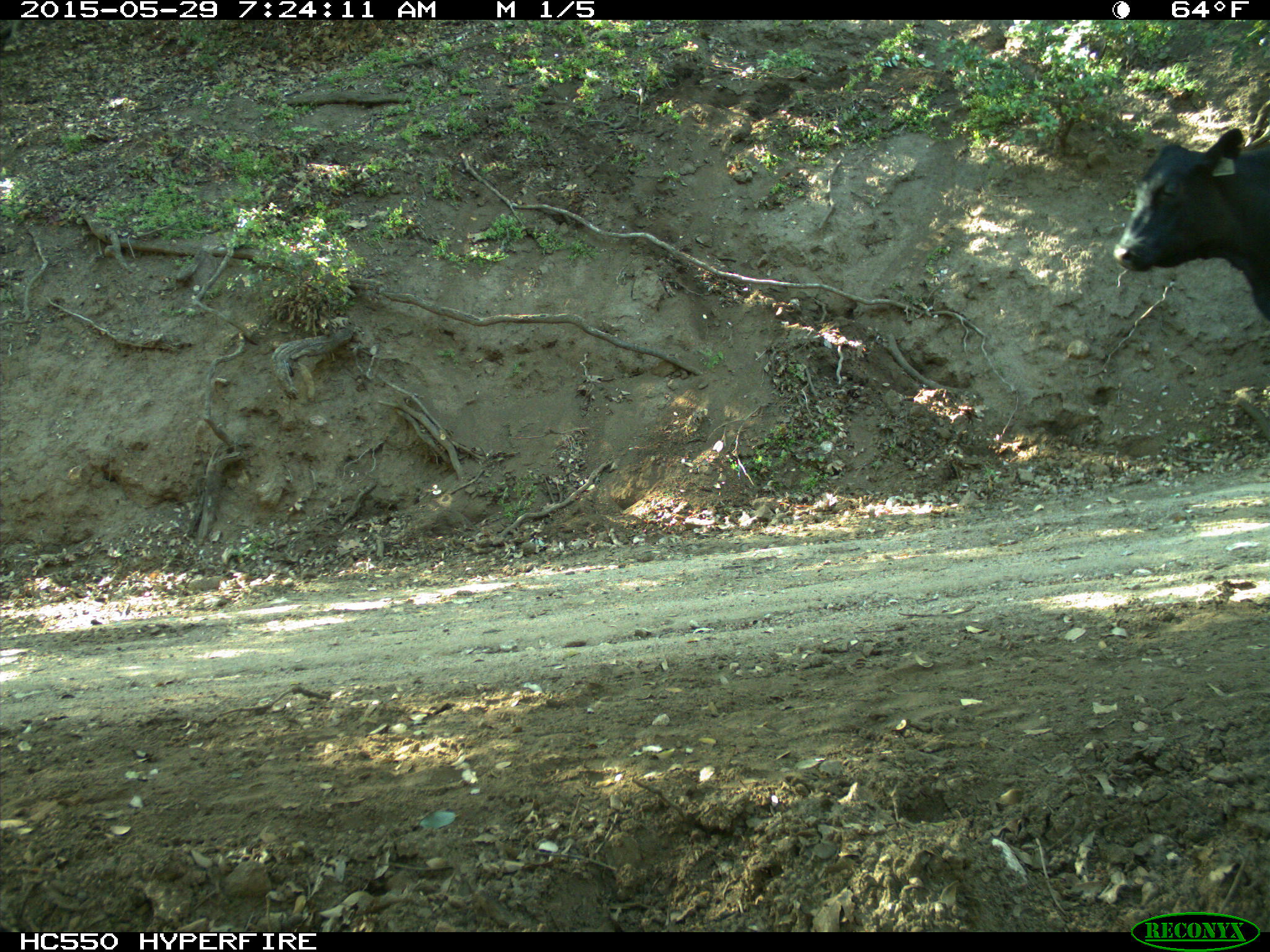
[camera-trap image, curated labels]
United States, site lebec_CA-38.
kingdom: Animalia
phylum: Chordata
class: Mammalia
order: Artiodactyla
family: Bovidae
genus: Bos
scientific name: Bos taurus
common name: domestic cow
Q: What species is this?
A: Bos taurus (domestic cow).